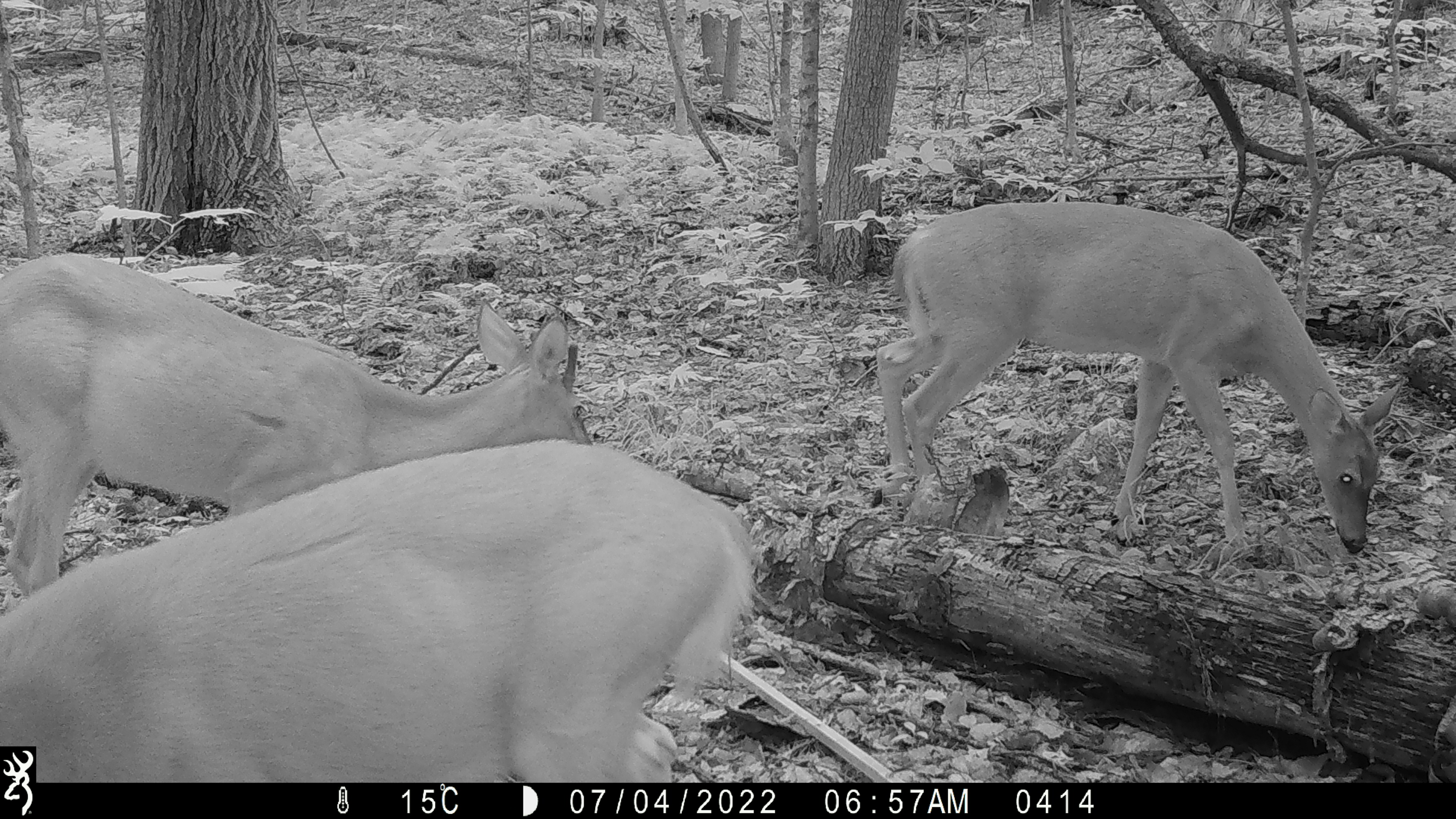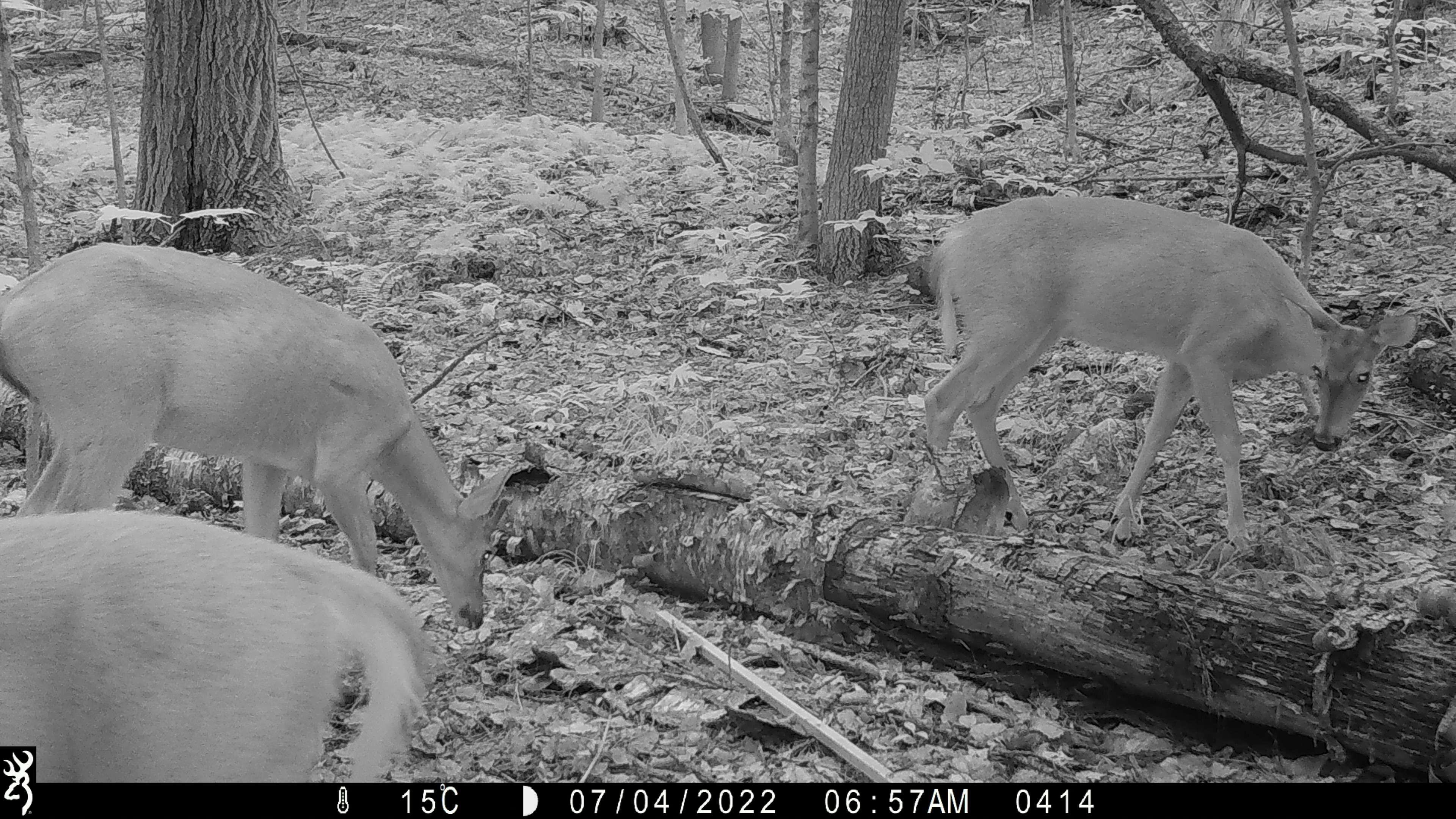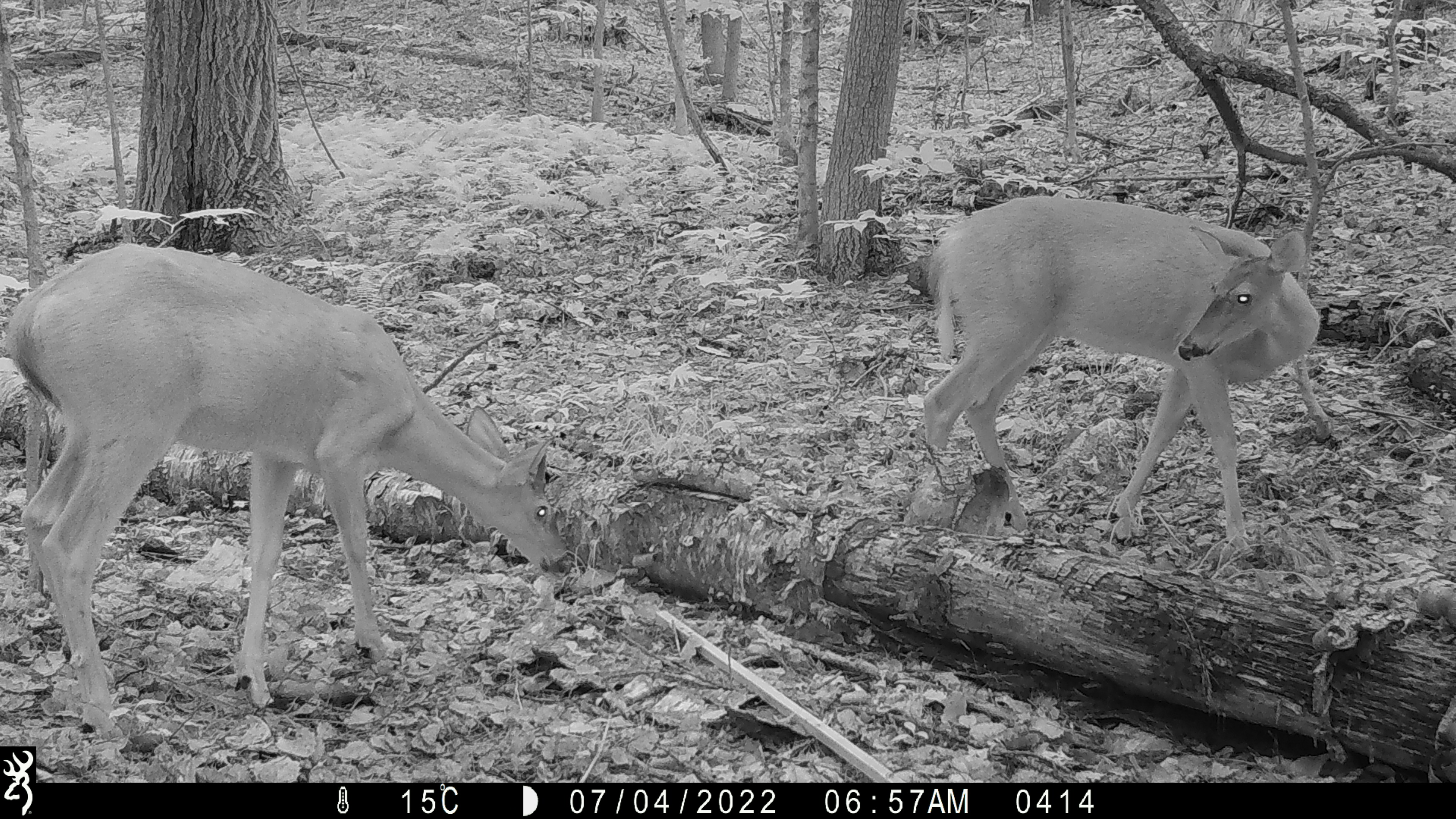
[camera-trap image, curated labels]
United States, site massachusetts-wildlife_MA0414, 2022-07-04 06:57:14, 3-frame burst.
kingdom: Animalia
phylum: Chordata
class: Mammalia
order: Artiodactyla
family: Cervidae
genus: Odocoileus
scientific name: Odocoileus virginianus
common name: white-tailed deer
White-tailed deer (Odocoileus virginianus).